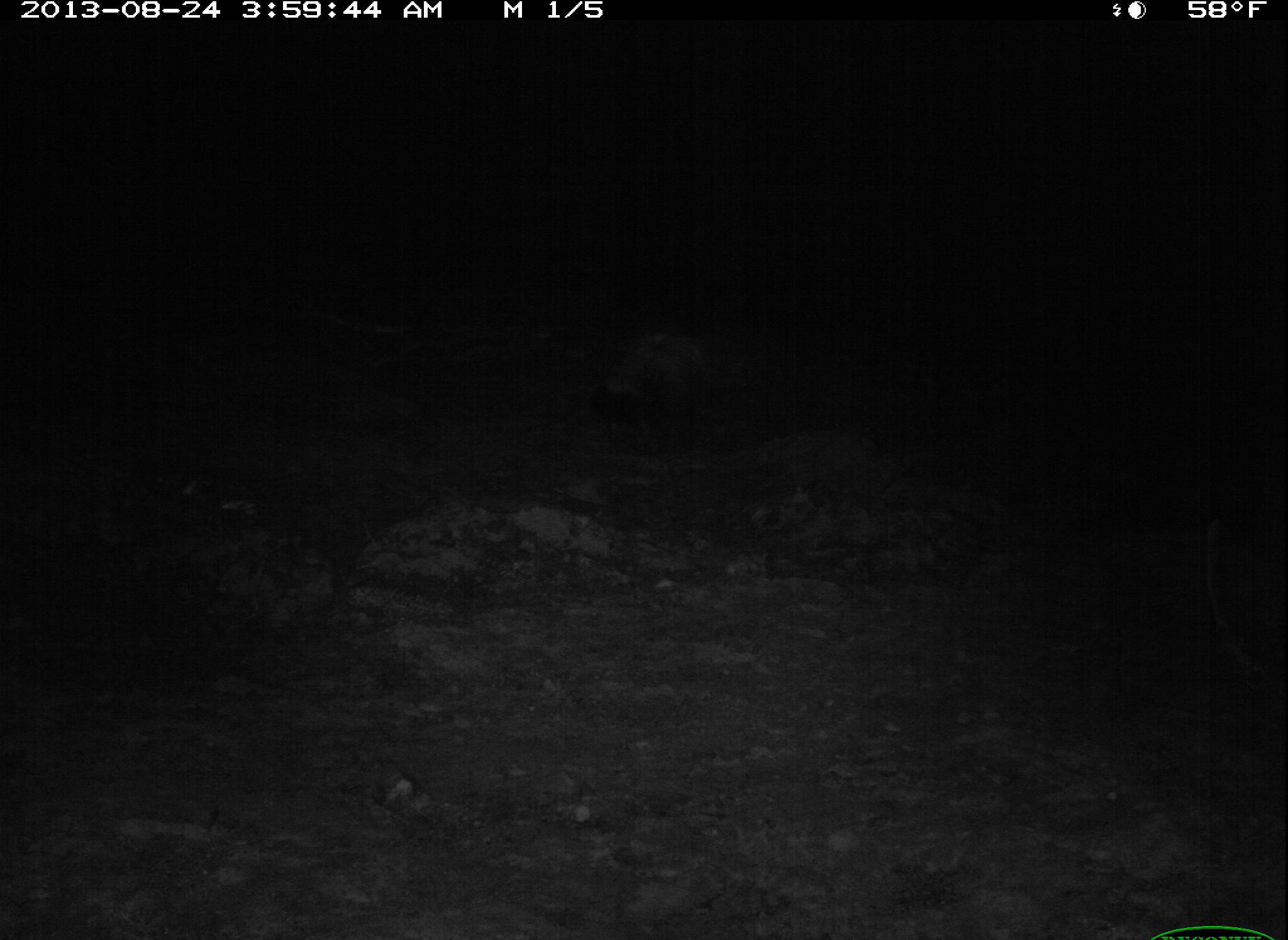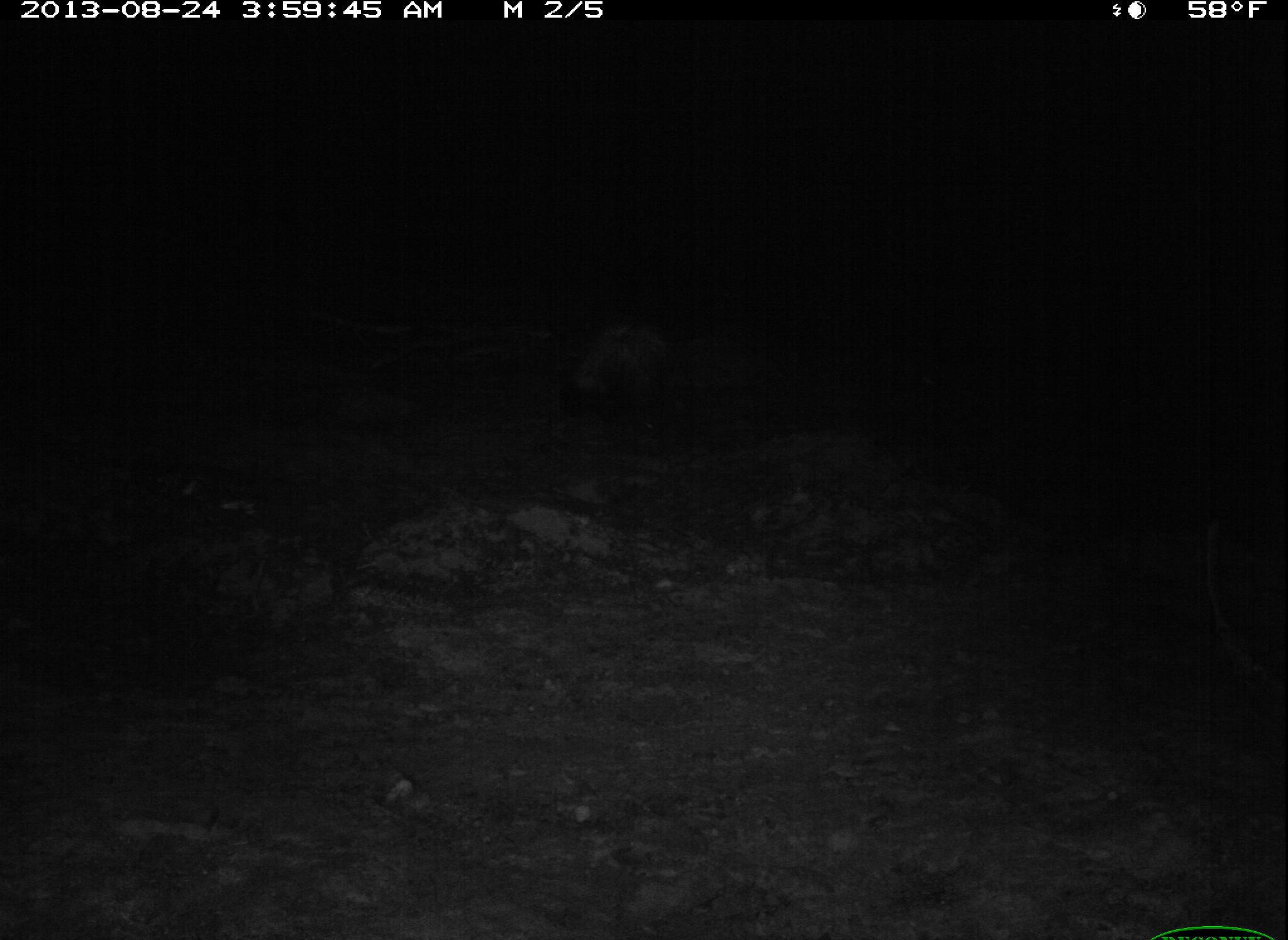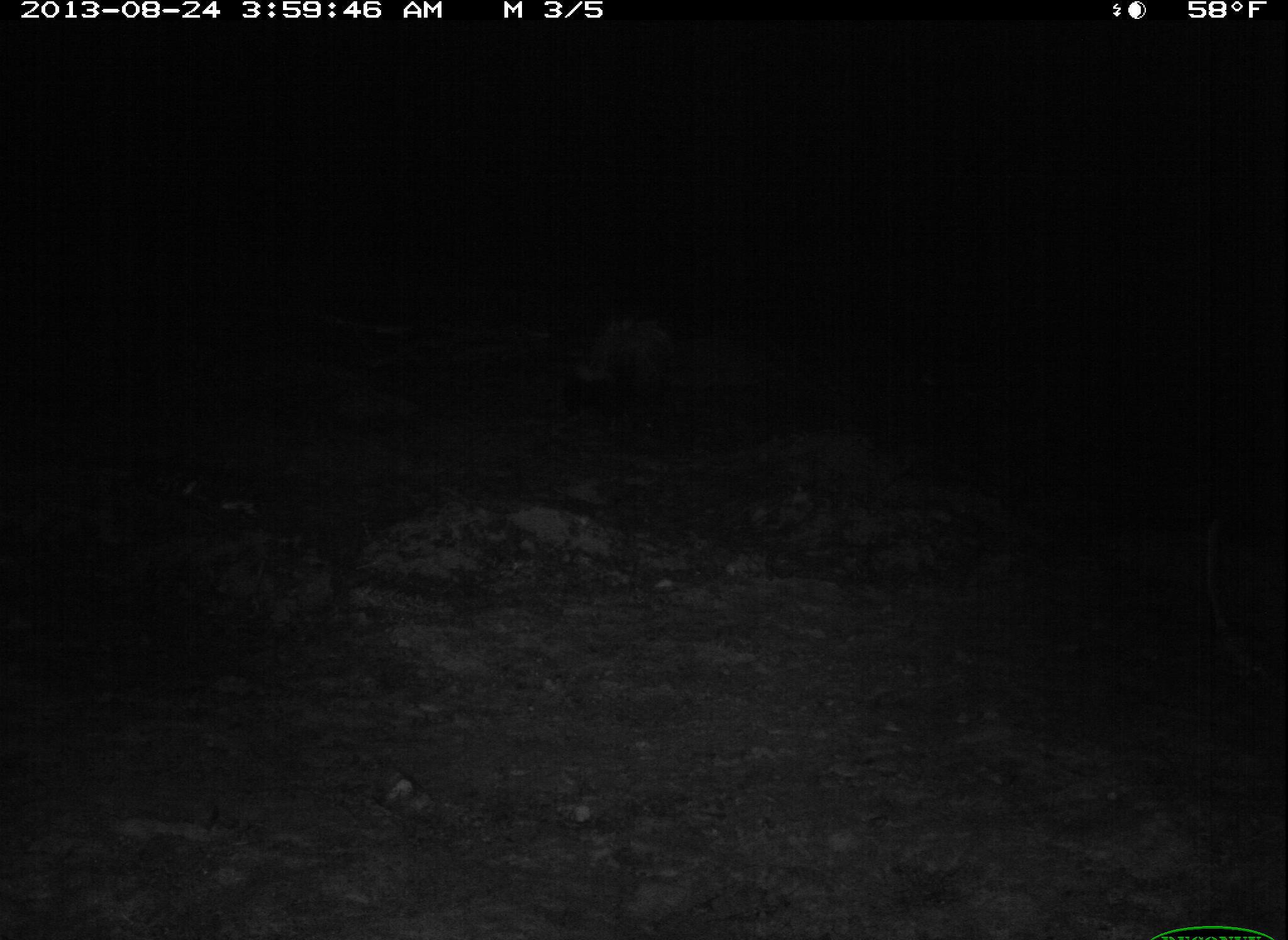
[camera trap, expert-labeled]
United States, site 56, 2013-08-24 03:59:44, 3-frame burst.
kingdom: Animalia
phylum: Chordata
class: Mammalia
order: Carnivora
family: Mephitidae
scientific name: Mephitidae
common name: skunk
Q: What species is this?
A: Skunk (Mephitidae).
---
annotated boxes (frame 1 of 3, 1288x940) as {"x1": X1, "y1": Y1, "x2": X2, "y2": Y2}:
skunk: {"x1": 742, "y1": 418, "x2": 946, "y2": 498}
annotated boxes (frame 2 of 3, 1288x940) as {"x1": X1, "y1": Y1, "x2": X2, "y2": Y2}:
skunk: {"x1": 731, "y1": 401, "x2": 893, "y2": 552}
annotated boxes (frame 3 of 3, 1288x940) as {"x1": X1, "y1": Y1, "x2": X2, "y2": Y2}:
skunk: {"x1": 559, "y1": 286, "x2": 713, "y2": 406}